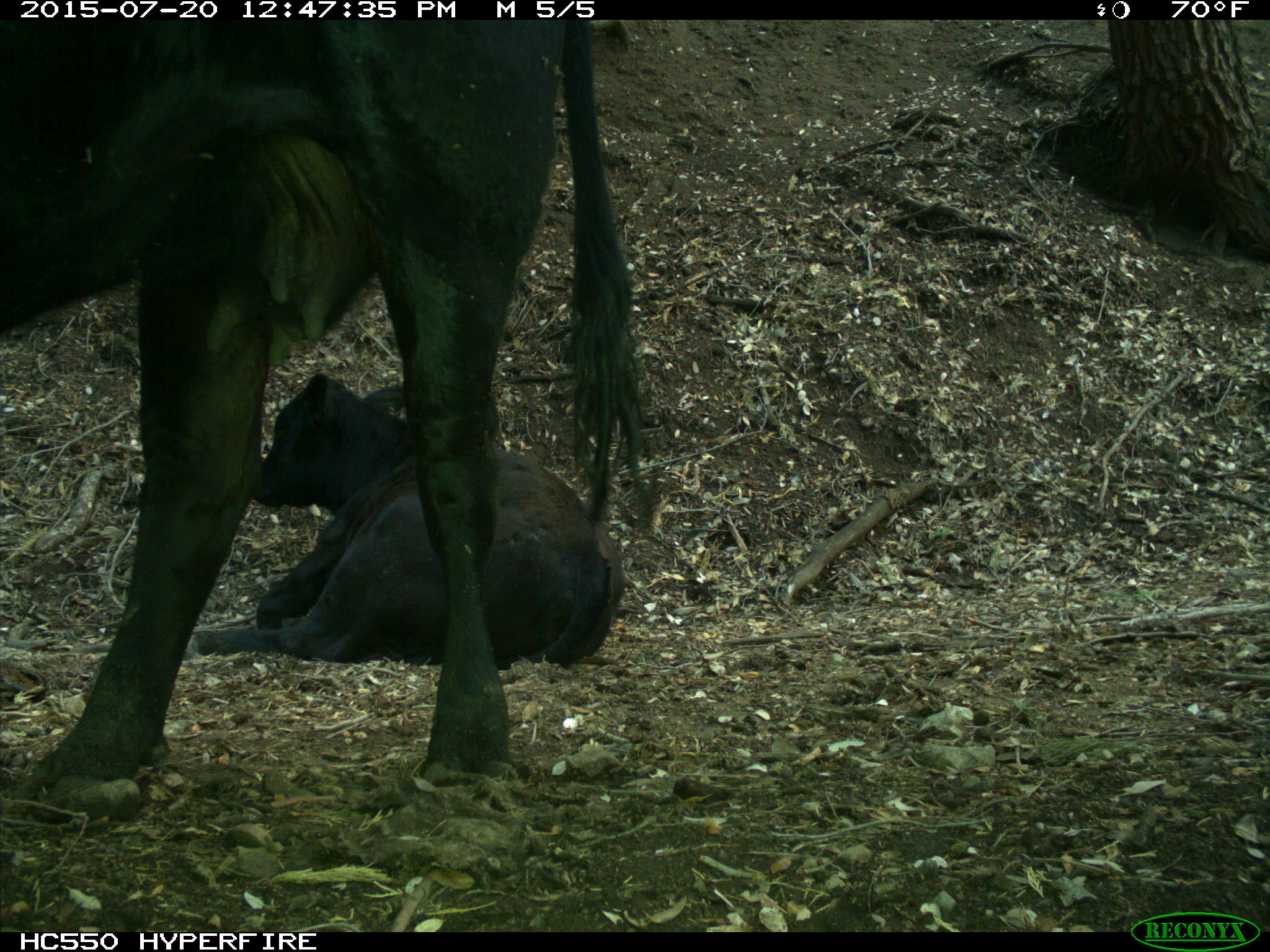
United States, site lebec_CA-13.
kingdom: Animalia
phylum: Chordata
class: Mammalia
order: Artiodactyla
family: Bovidae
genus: Bos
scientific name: Bos taurus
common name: domestic cow